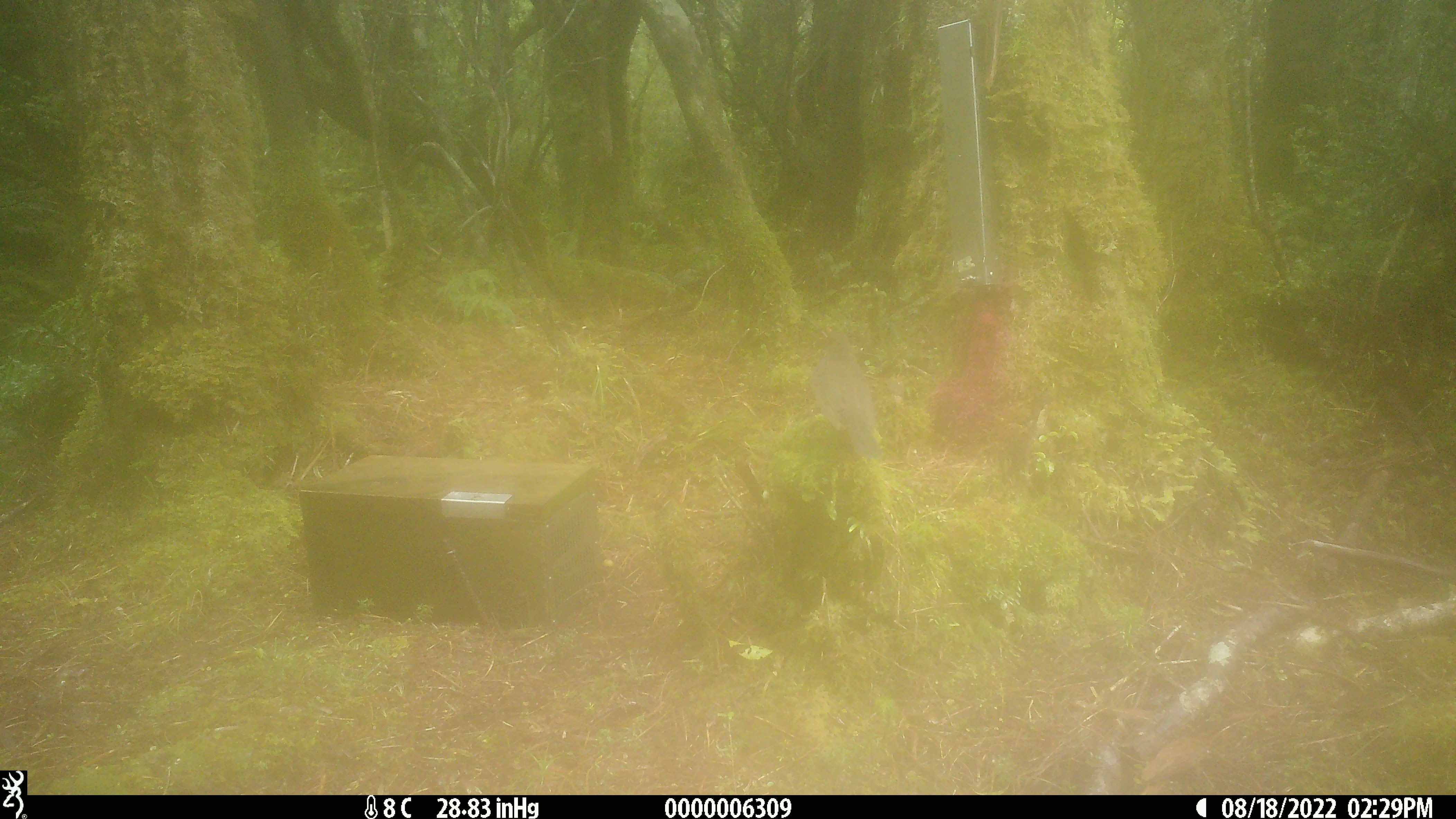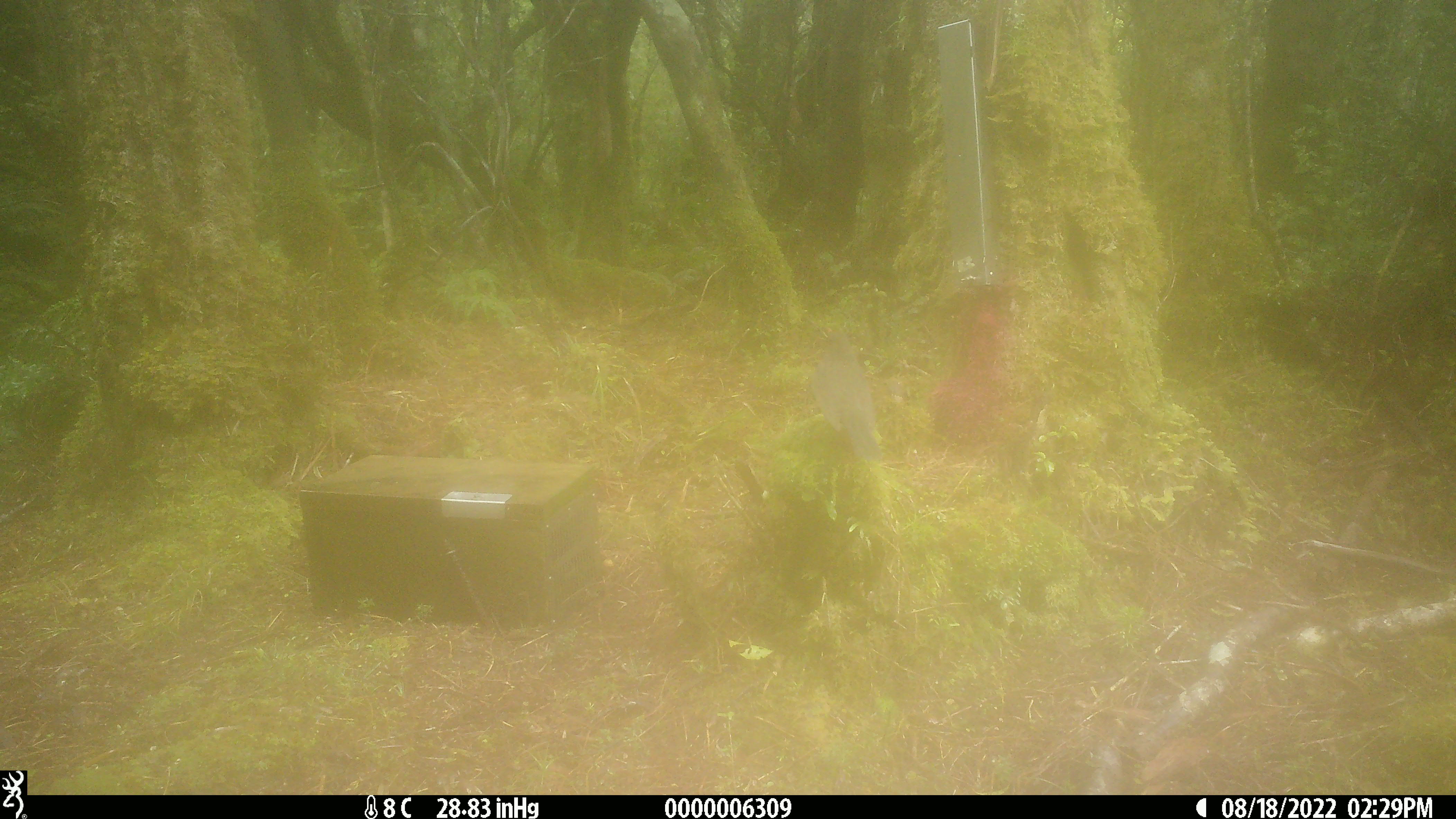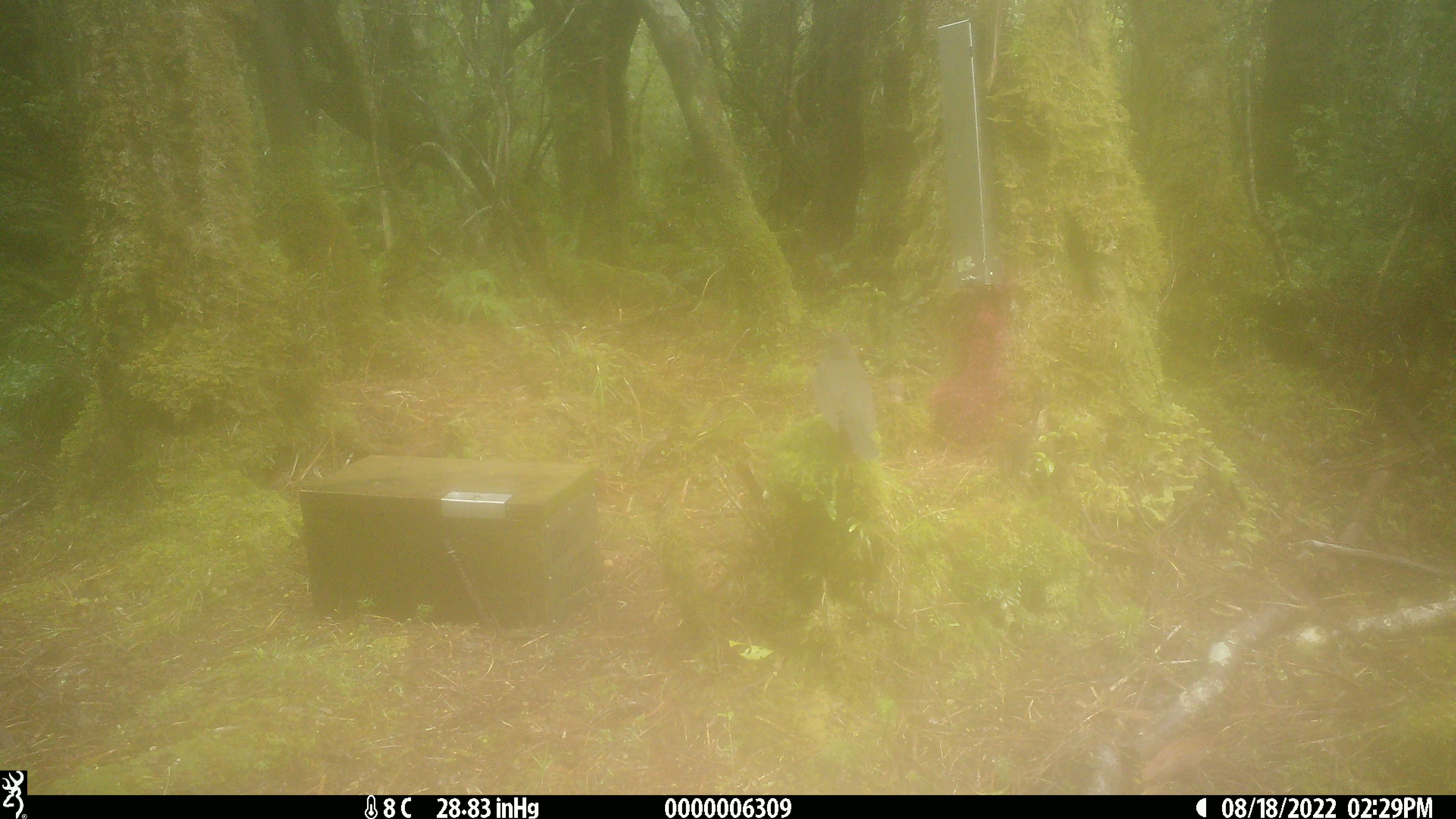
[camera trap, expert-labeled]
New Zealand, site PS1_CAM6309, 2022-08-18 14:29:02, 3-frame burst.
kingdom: Animalia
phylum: Chordata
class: Aves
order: Passeriformes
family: Petroicidae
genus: Petroica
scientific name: Petroica australis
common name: new zealand robin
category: robin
Robin (new zealand robin) (Petroica australis).